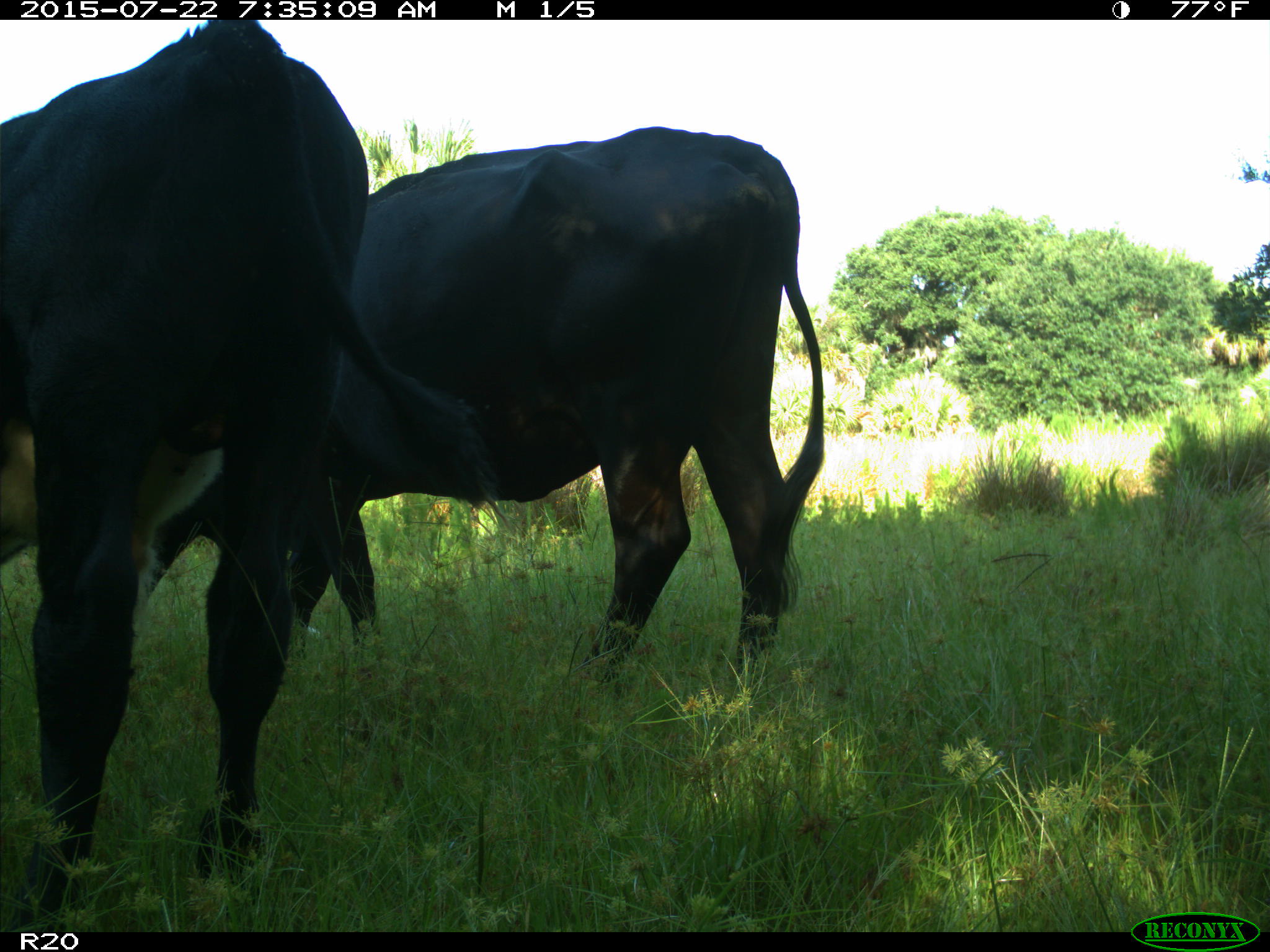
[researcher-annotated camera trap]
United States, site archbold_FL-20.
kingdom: Animalia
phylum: Chordata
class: Mammalia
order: Artiodactyla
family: Bovidae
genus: Bos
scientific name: Bos taurus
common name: domestic cow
Bos taurus (domestic cow).